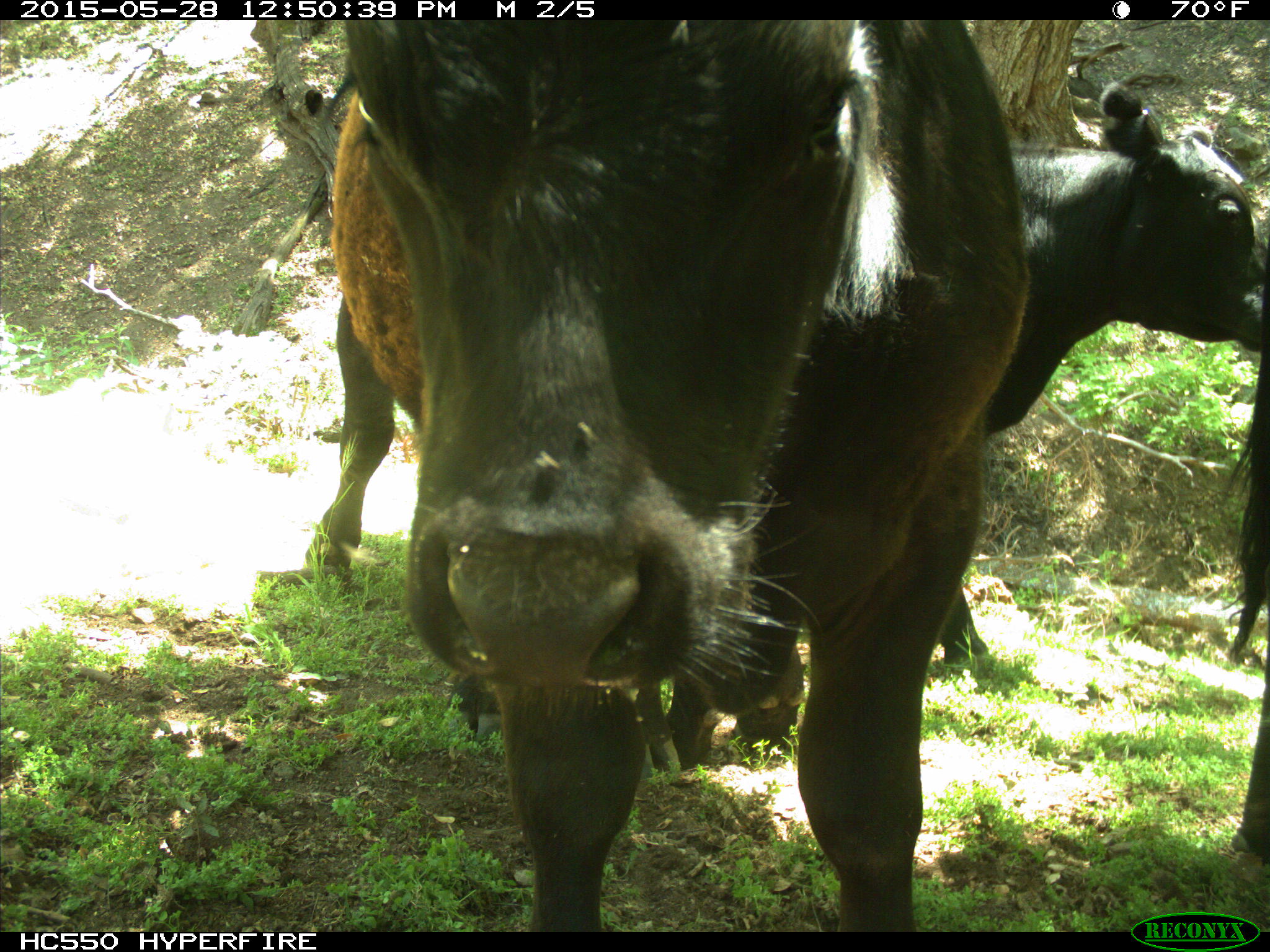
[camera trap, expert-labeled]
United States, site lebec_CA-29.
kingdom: Animalia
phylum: Chordata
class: Mammalia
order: Artiodactyla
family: Bovidae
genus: Bos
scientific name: Bos taurus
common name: domestic cow